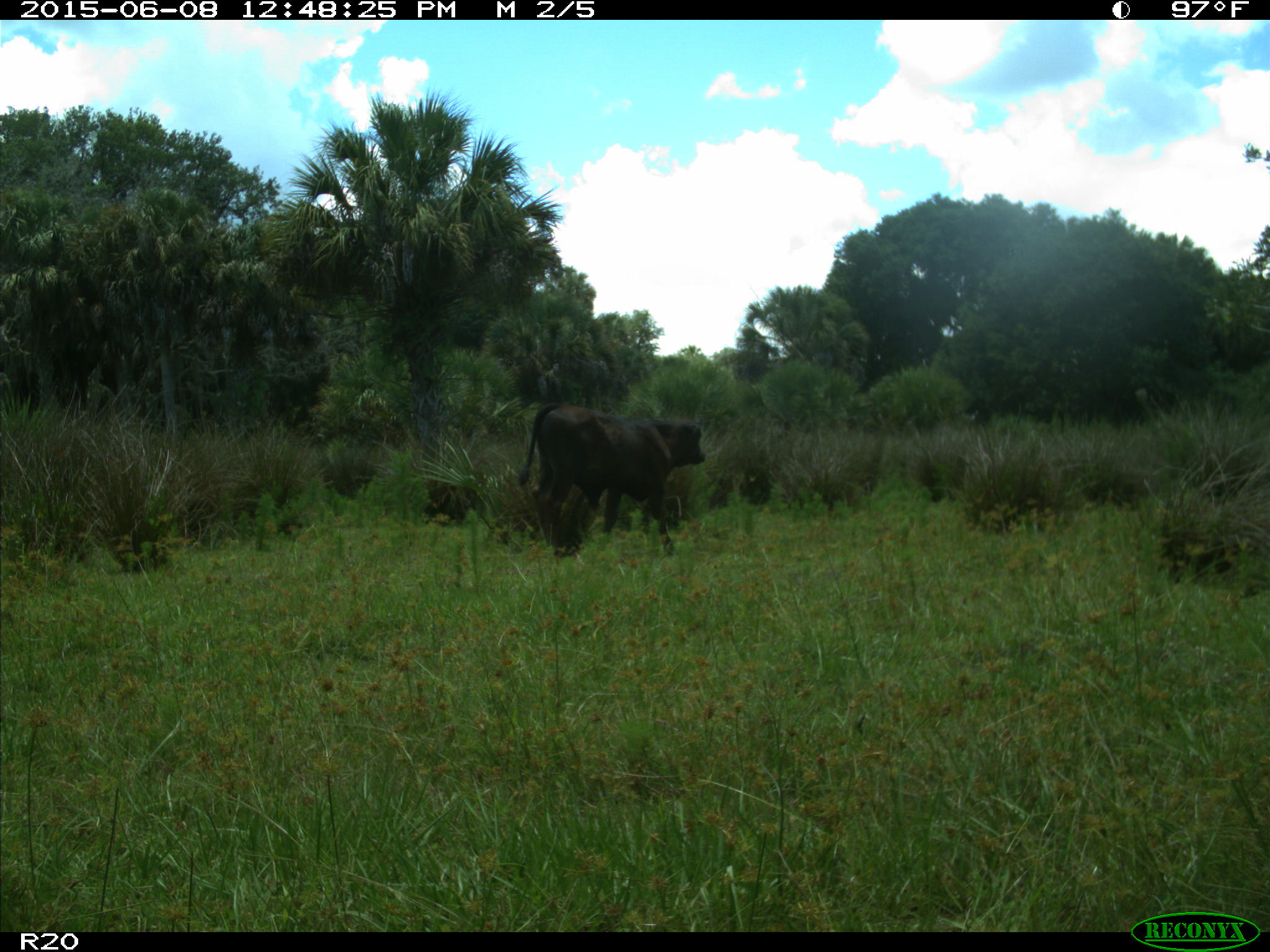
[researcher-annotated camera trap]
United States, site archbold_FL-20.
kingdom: Animalia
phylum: Chordata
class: Mammalia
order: Artiodactyla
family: Bovidae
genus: Bos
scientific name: Bos taurus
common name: domestic cow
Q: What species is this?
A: Bos taurus (domestic cow).